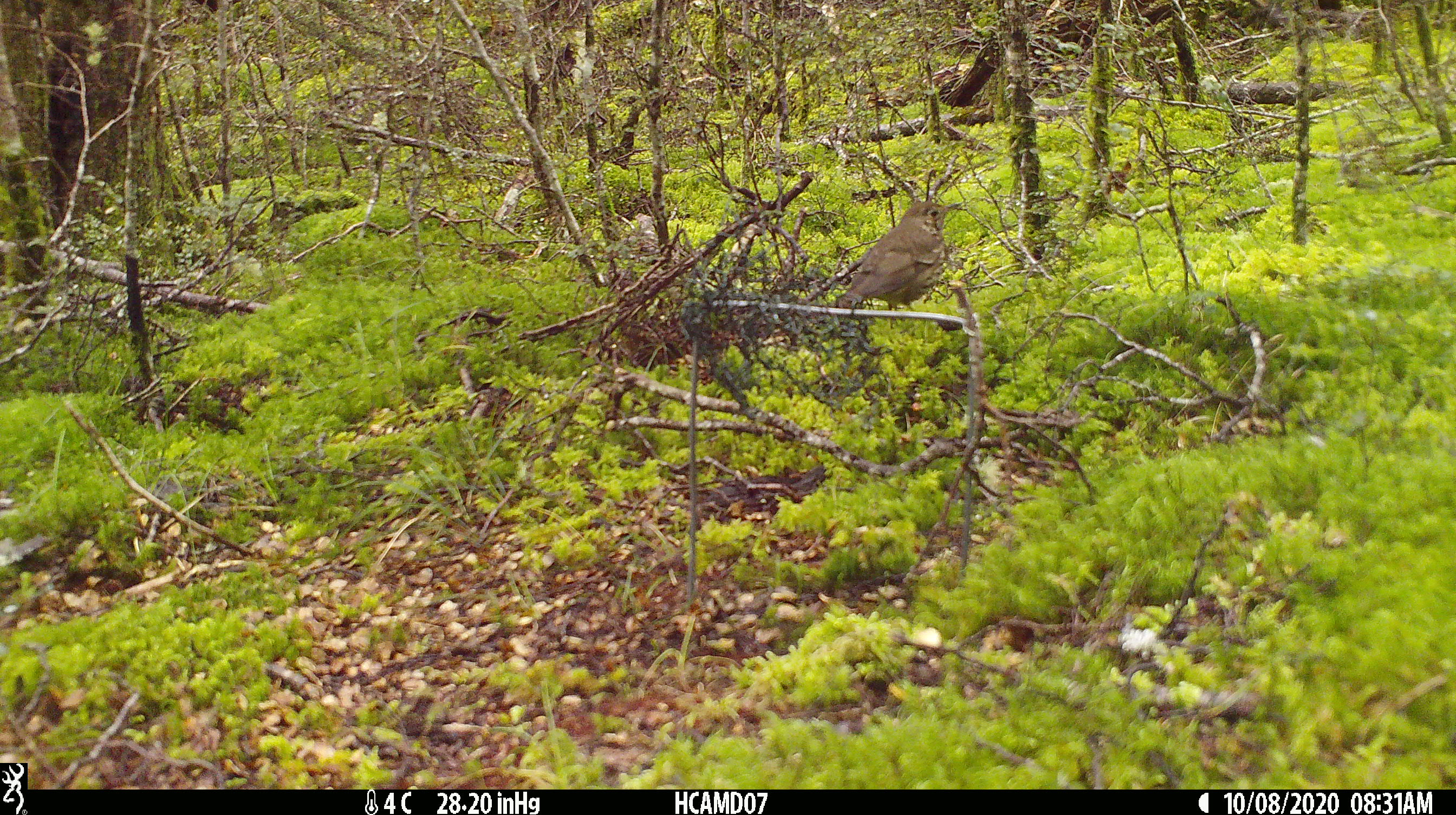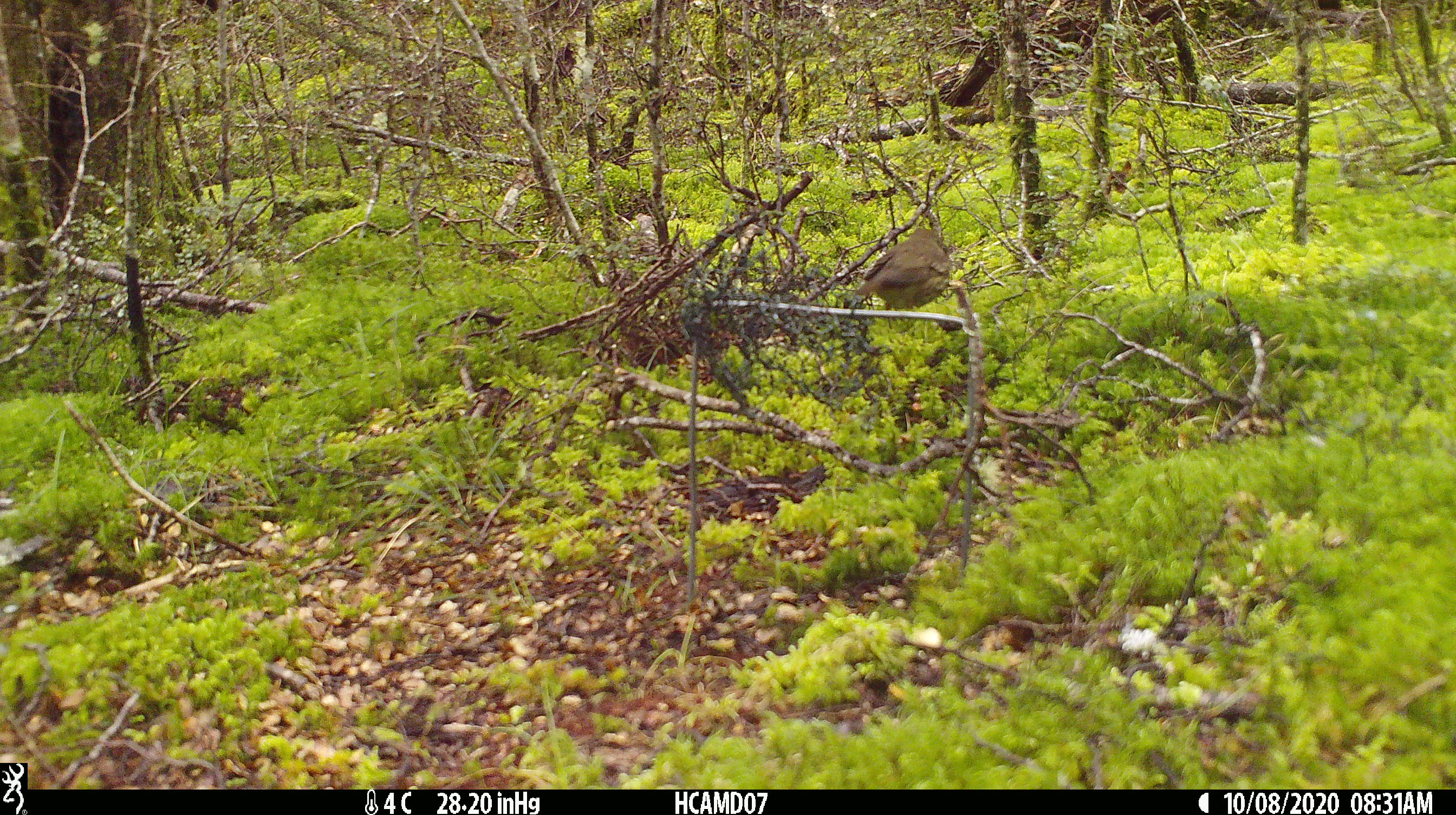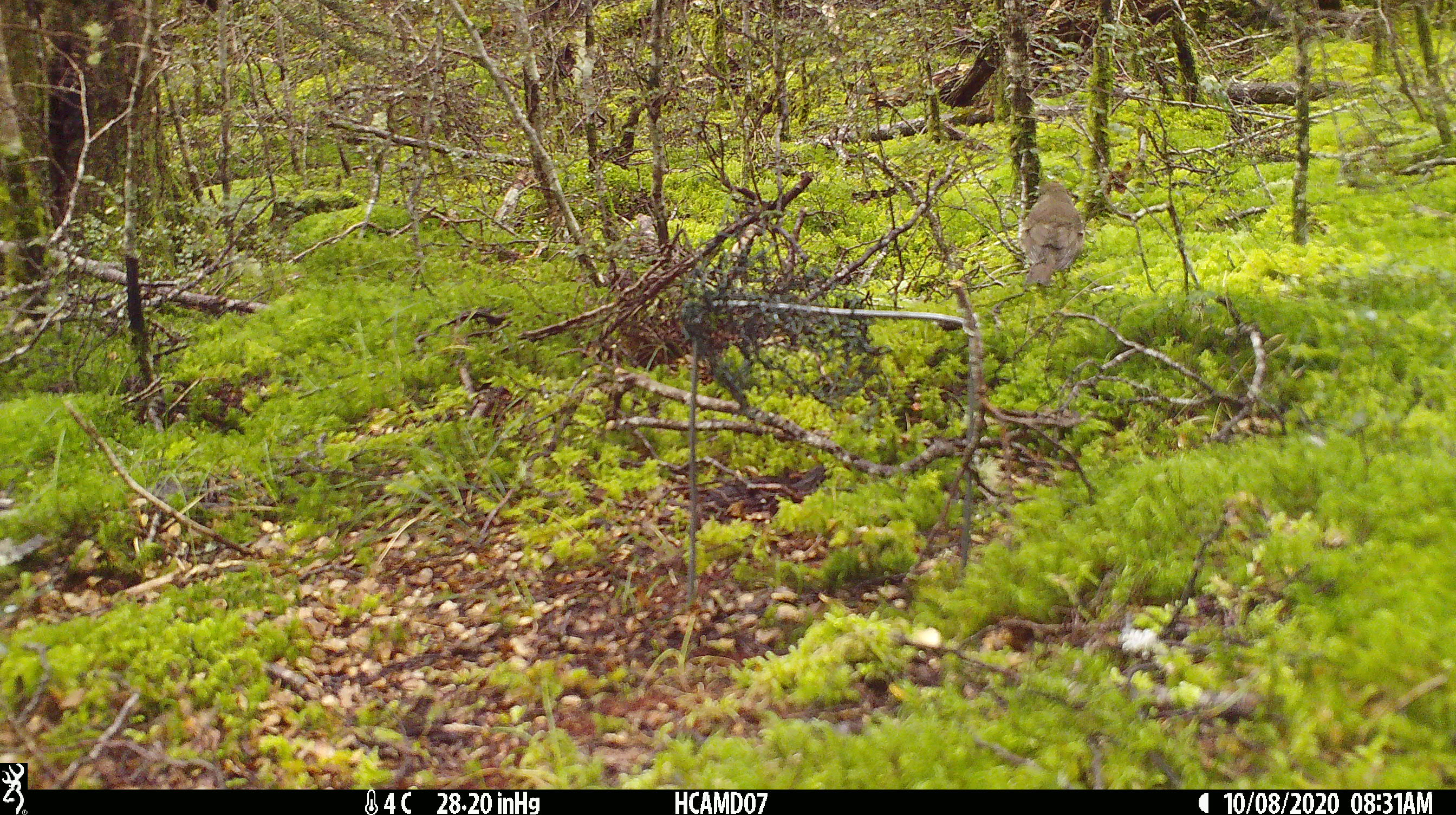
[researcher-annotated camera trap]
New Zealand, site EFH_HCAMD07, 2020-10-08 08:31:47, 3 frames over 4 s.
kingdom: Animalia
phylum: Chordata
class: Aves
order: Passeriformes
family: Turdidae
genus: Turdus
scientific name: Turdus philomelos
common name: song thrush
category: thrush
Thrush (song thrush) (Turdus philomelos).